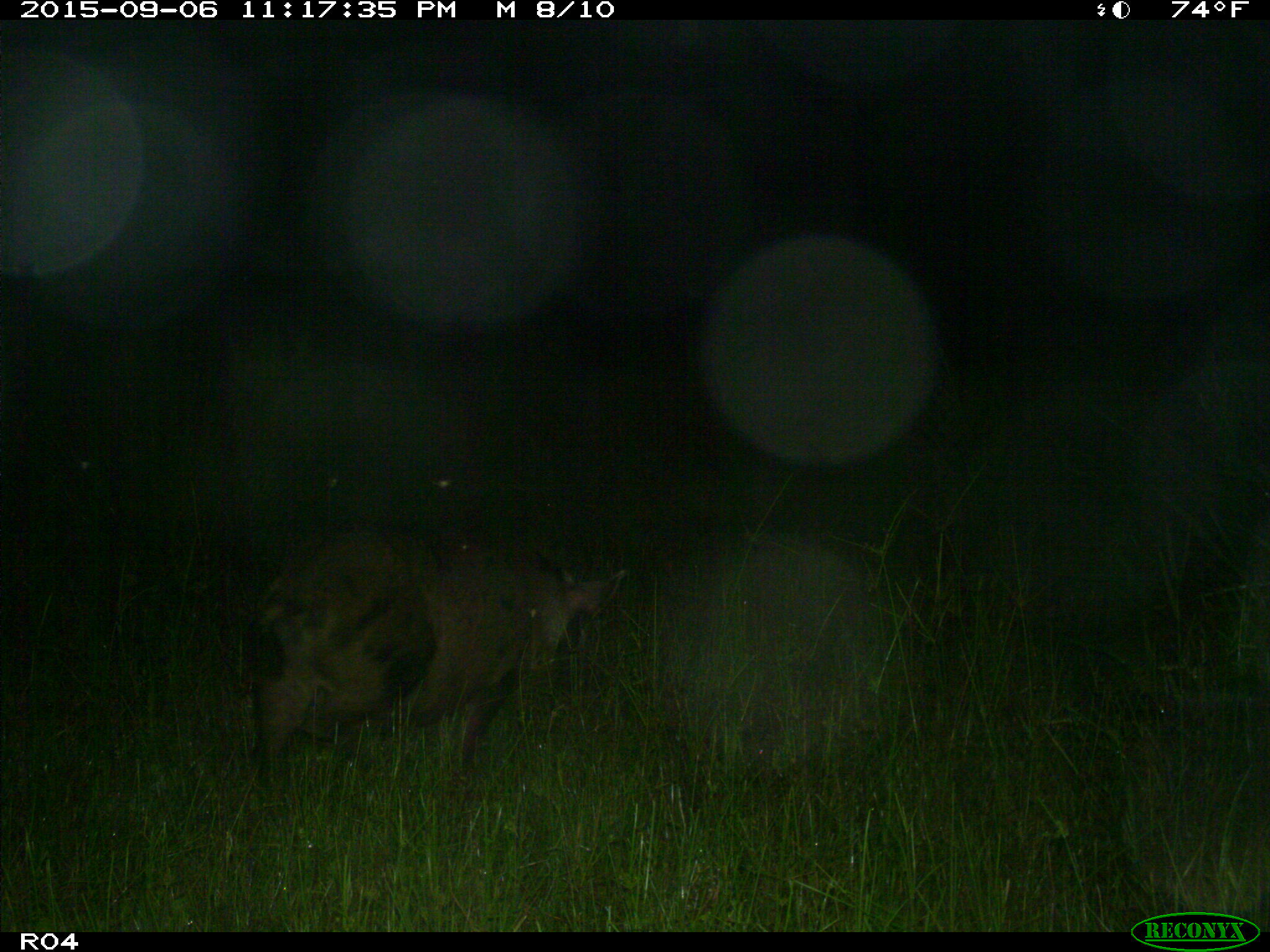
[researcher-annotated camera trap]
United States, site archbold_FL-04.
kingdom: Animalia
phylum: Chordata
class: Mammalia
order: Artiodactyla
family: Suidae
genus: Sus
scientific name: Sus scrofa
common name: wild boar